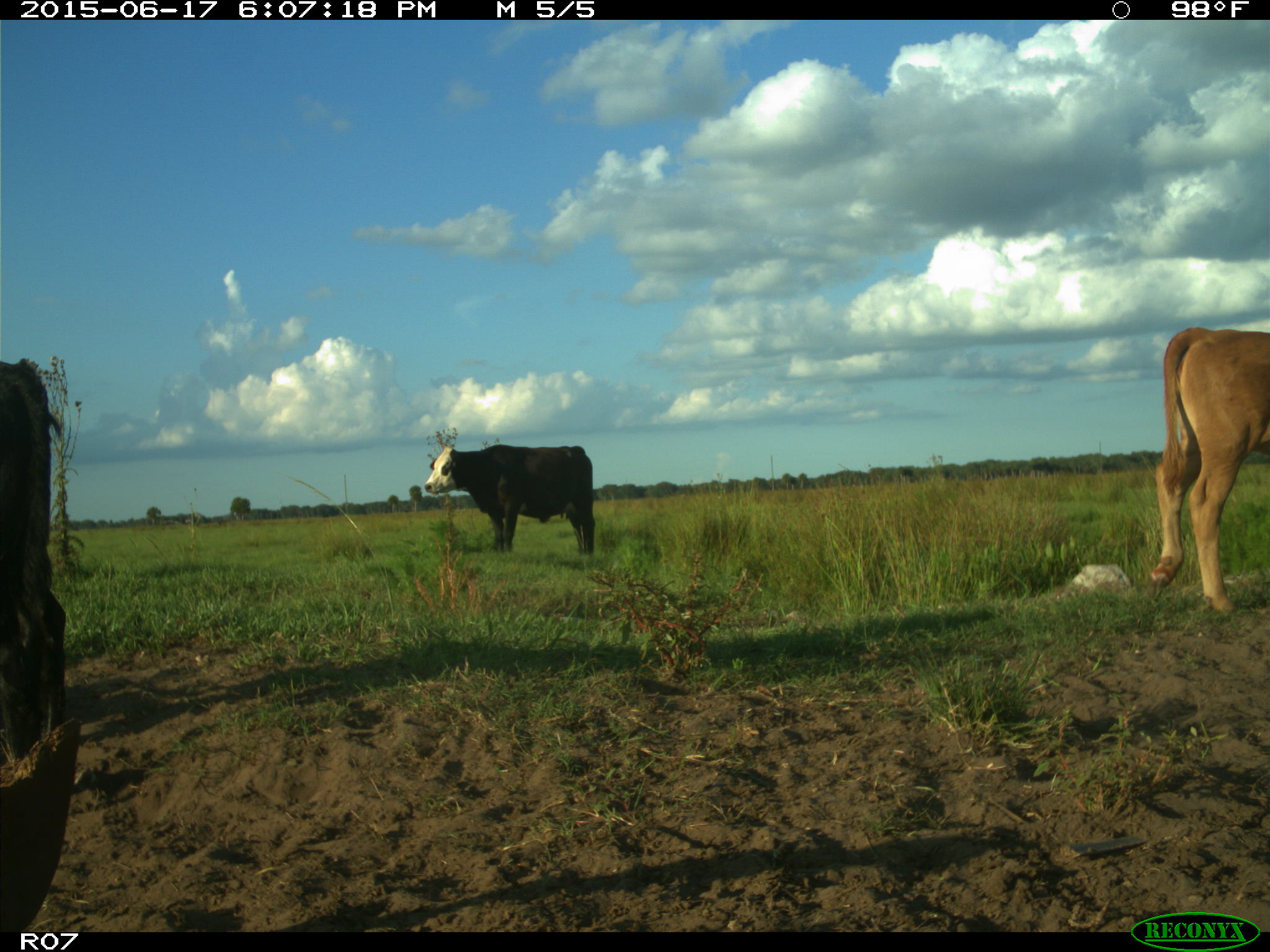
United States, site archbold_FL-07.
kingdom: Animalia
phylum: Chordata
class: Mammalia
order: Artiodactyla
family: Bovidae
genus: Bos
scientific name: Bos taurus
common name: domestic cow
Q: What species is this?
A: Bos taurus (domestic cow).